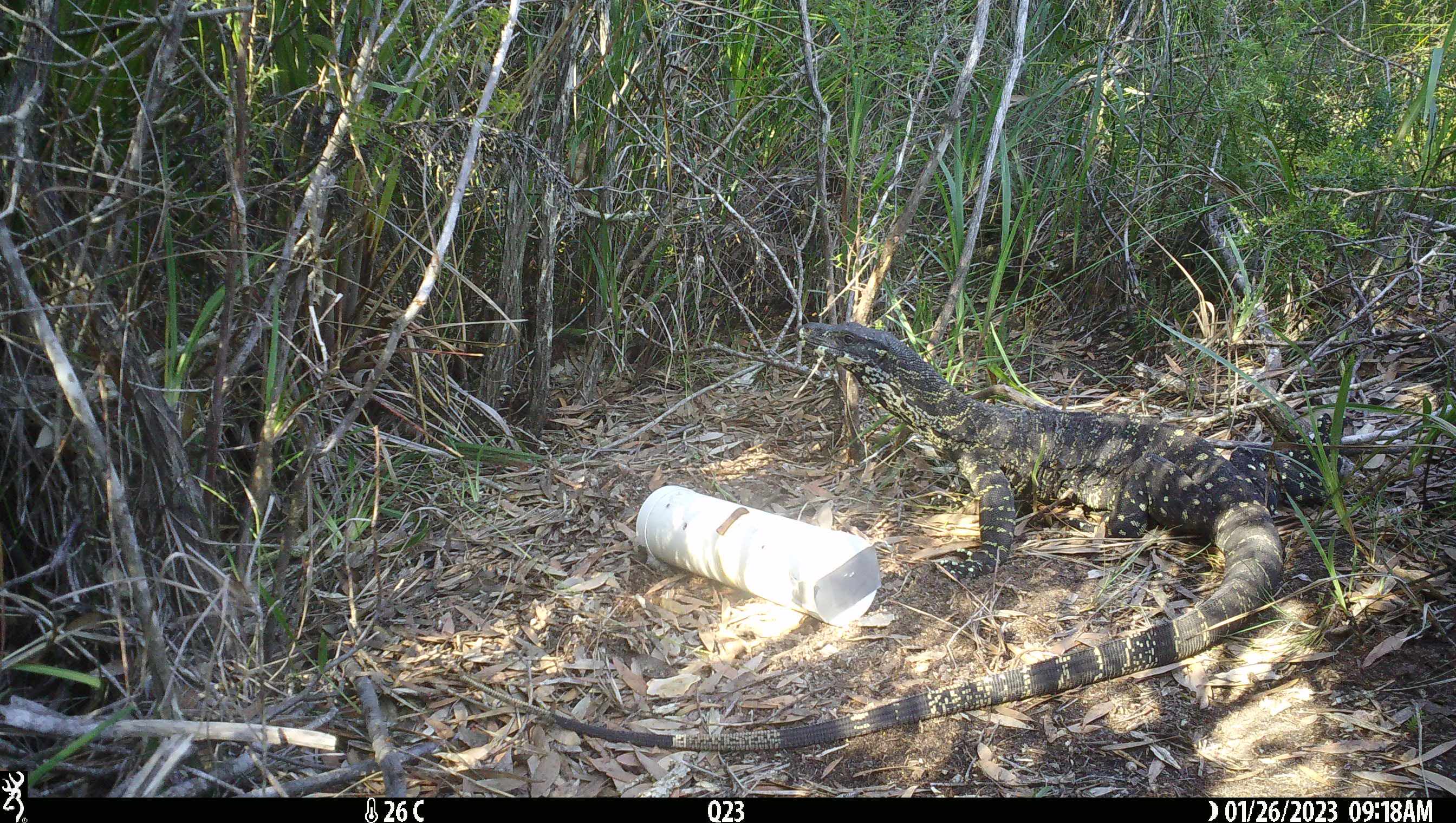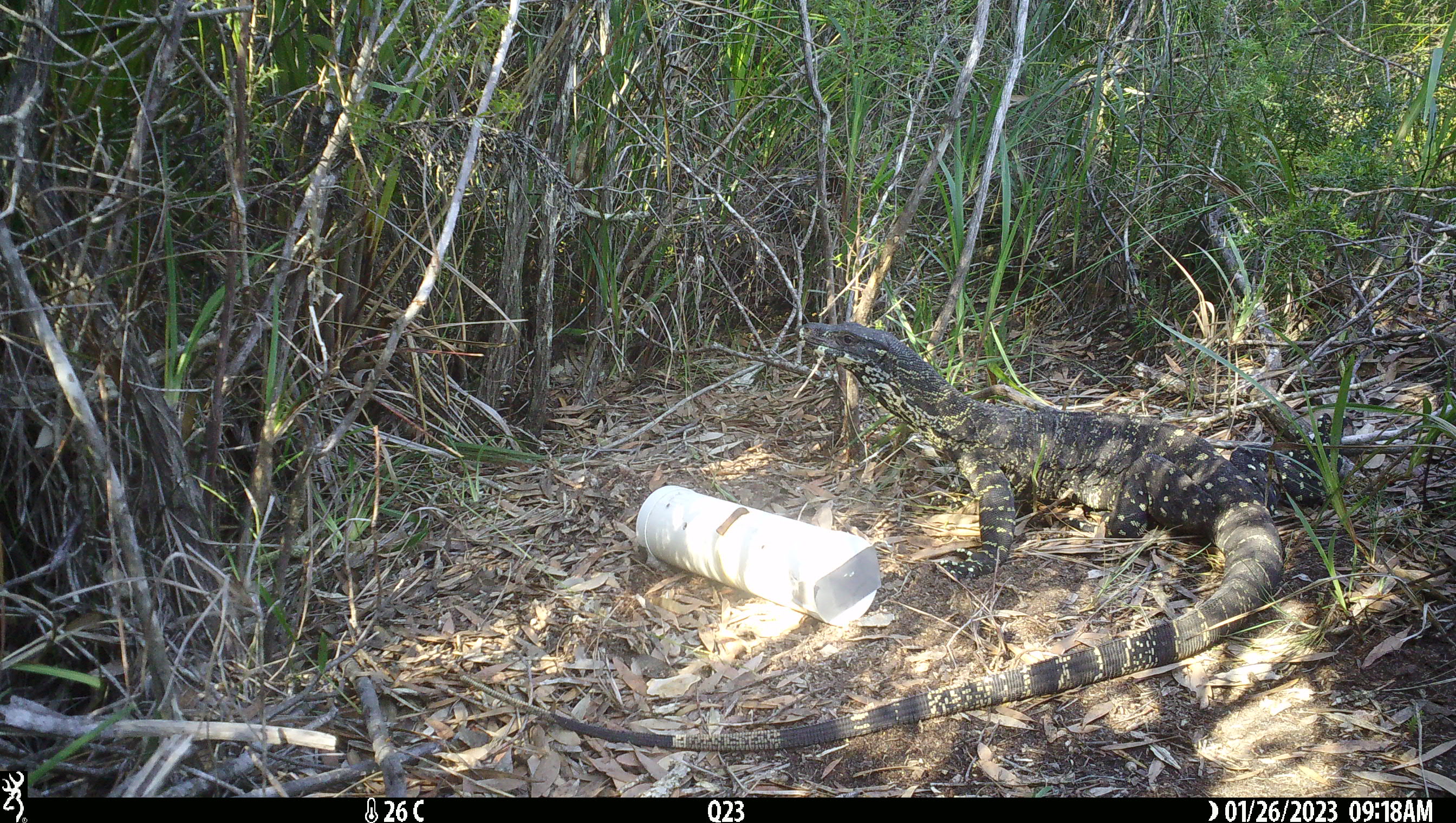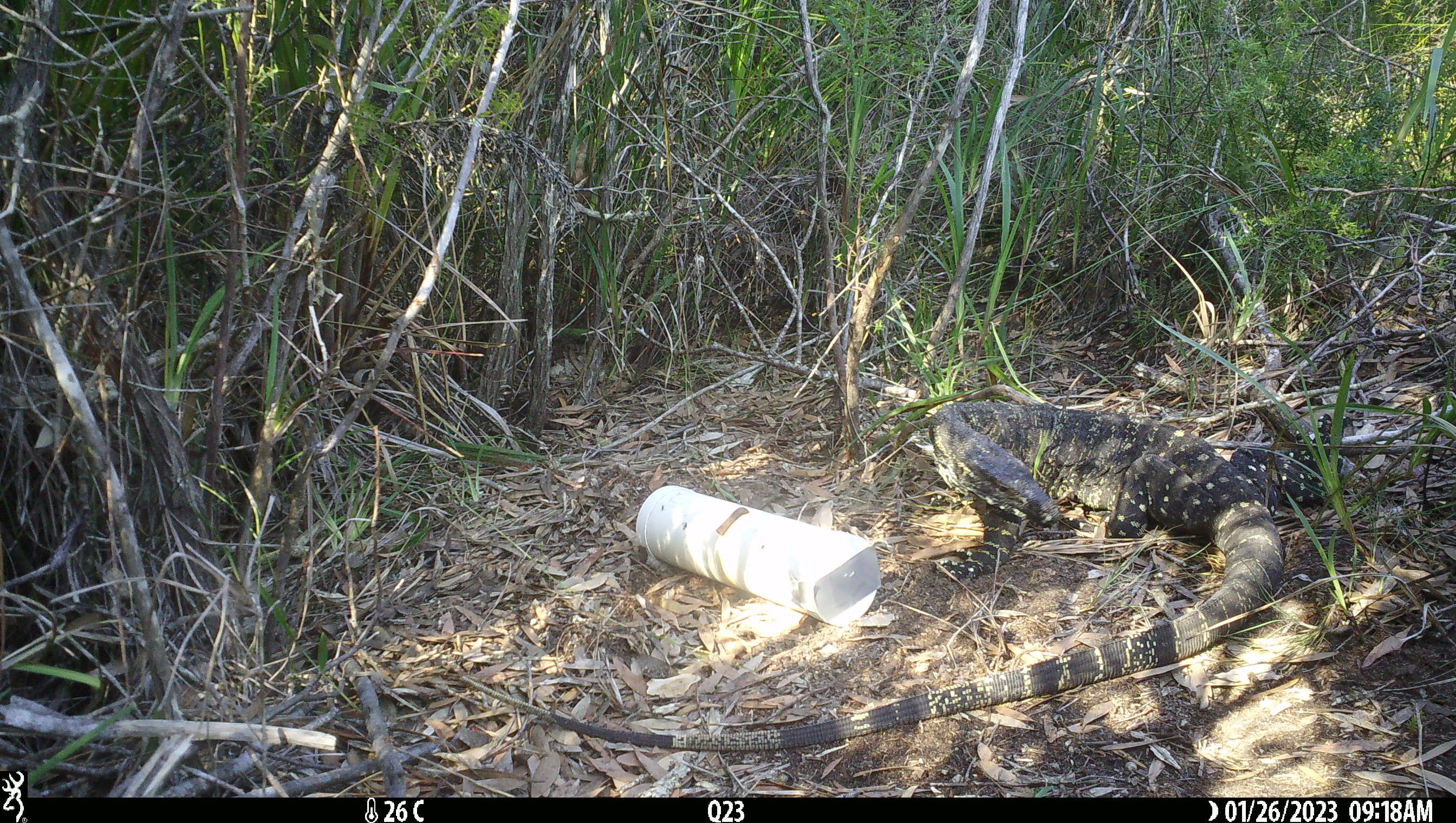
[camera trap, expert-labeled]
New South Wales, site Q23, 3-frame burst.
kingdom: Animalia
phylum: Chordata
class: Reptilia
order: Squamata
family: Varanidae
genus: Varanus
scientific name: Varanus varius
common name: lace monitor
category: goanna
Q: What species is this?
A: Goanna (lace monitor) (Varanus varius).